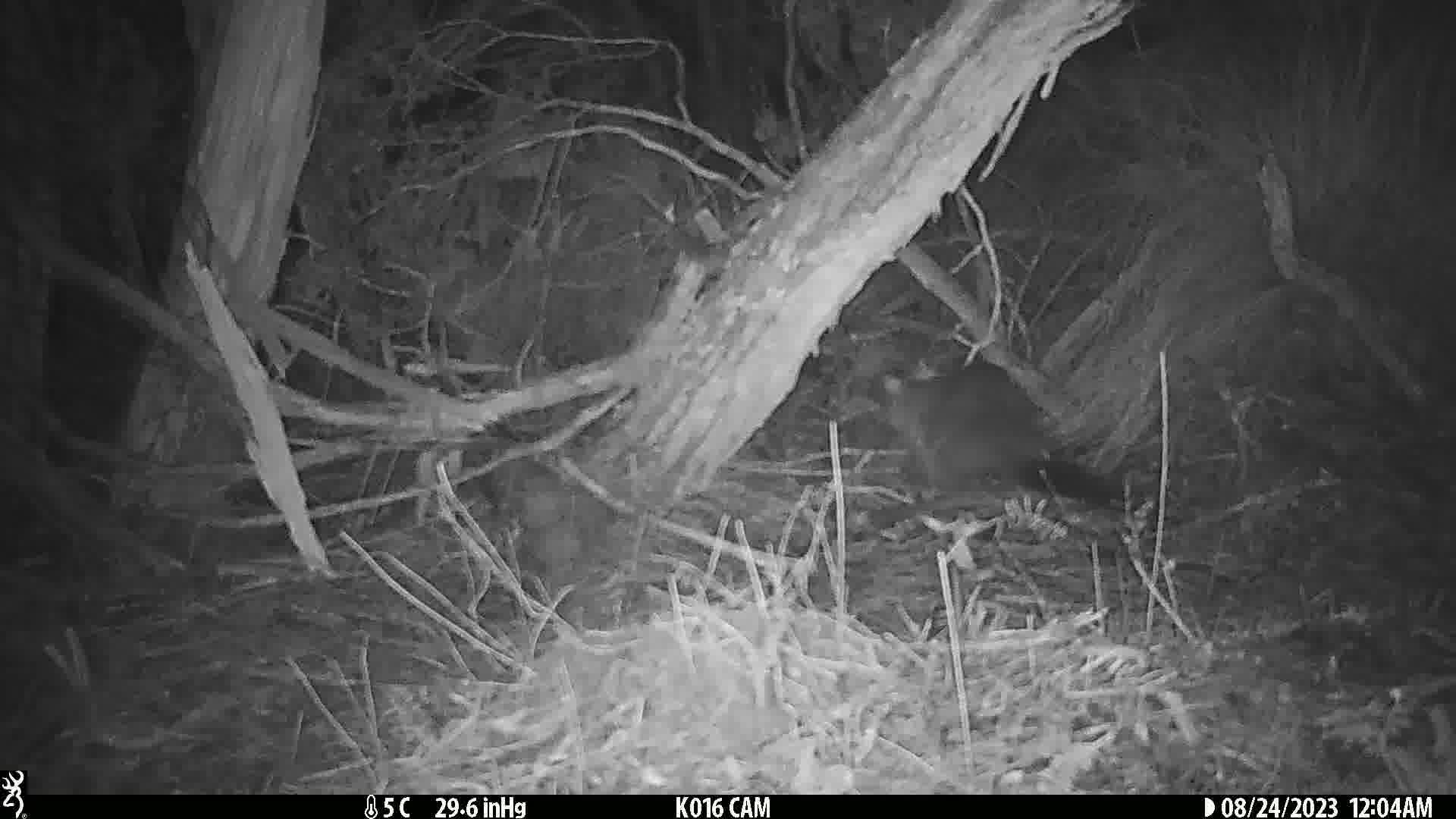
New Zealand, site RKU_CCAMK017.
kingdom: Animalia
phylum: Chordata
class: Mammalia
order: Diprotodontia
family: Phalangeridae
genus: Trichosurus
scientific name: Trichosurus vulpecula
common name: common brushtail possum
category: possum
Possum (common brushtail possum) (Trichosurus vulpecula).